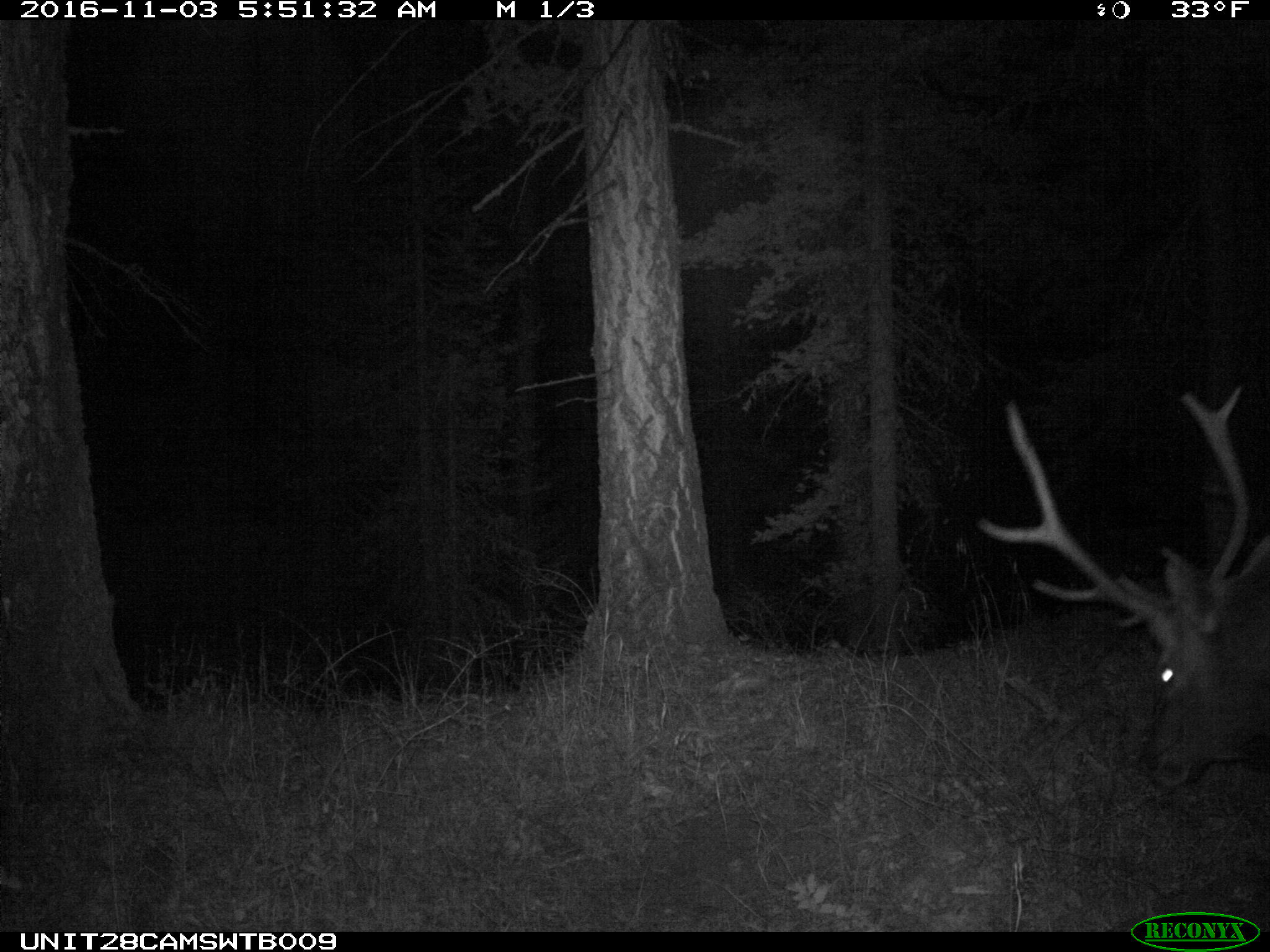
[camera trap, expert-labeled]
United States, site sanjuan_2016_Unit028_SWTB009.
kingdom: Animalia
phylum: Chordata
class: Mammalia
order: Artiodactyla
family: Cervidae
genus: Cervus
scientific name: Cervus elaphus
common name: red deer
Cervus elaphus (red deer).